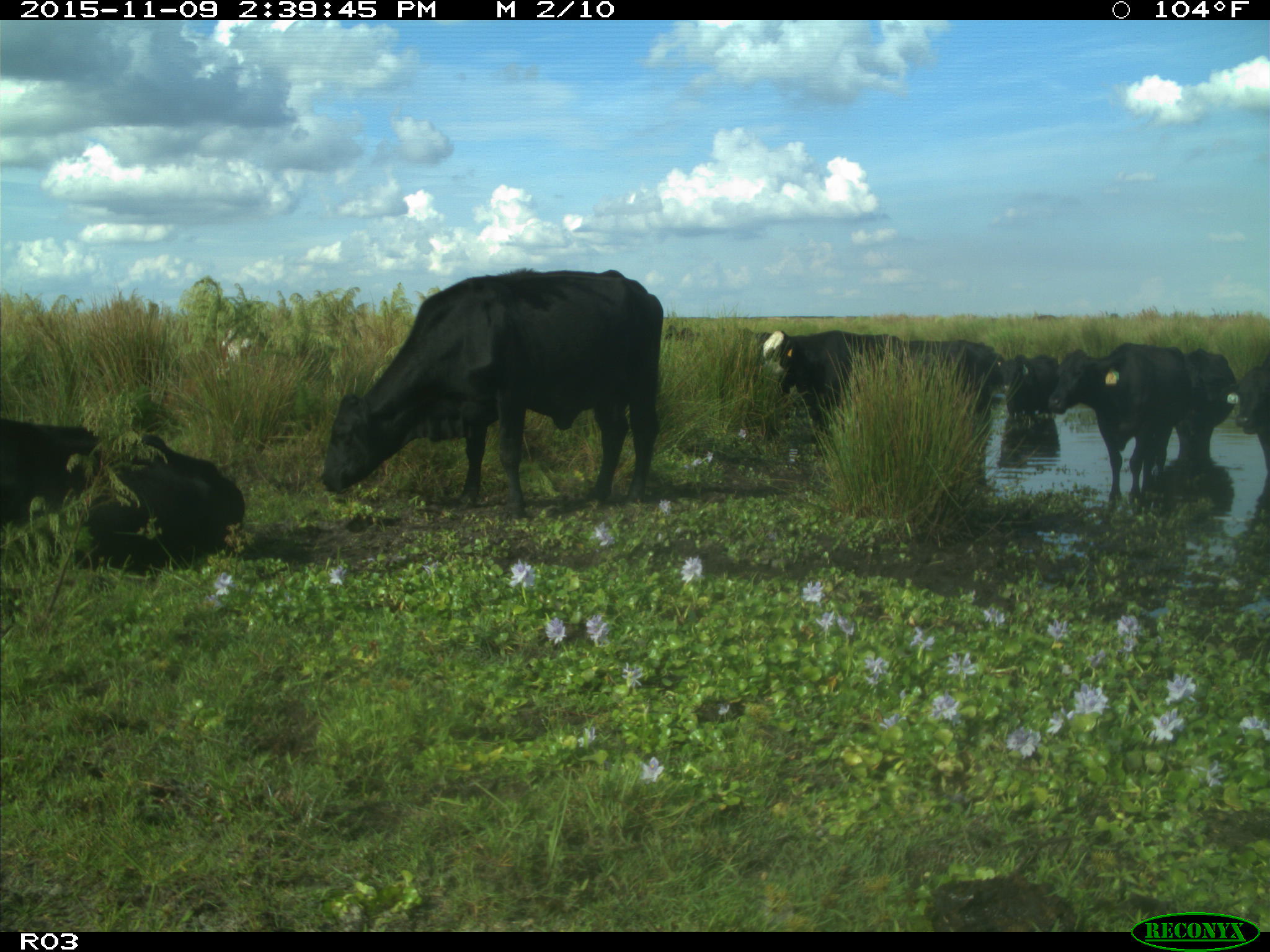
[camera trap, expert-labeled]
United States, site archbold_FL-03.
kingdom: Animalia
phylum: Chordata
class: Mammalia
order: Artiodactyla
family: Bovidae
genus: Bos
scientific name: Bos taurus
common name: domestic cow